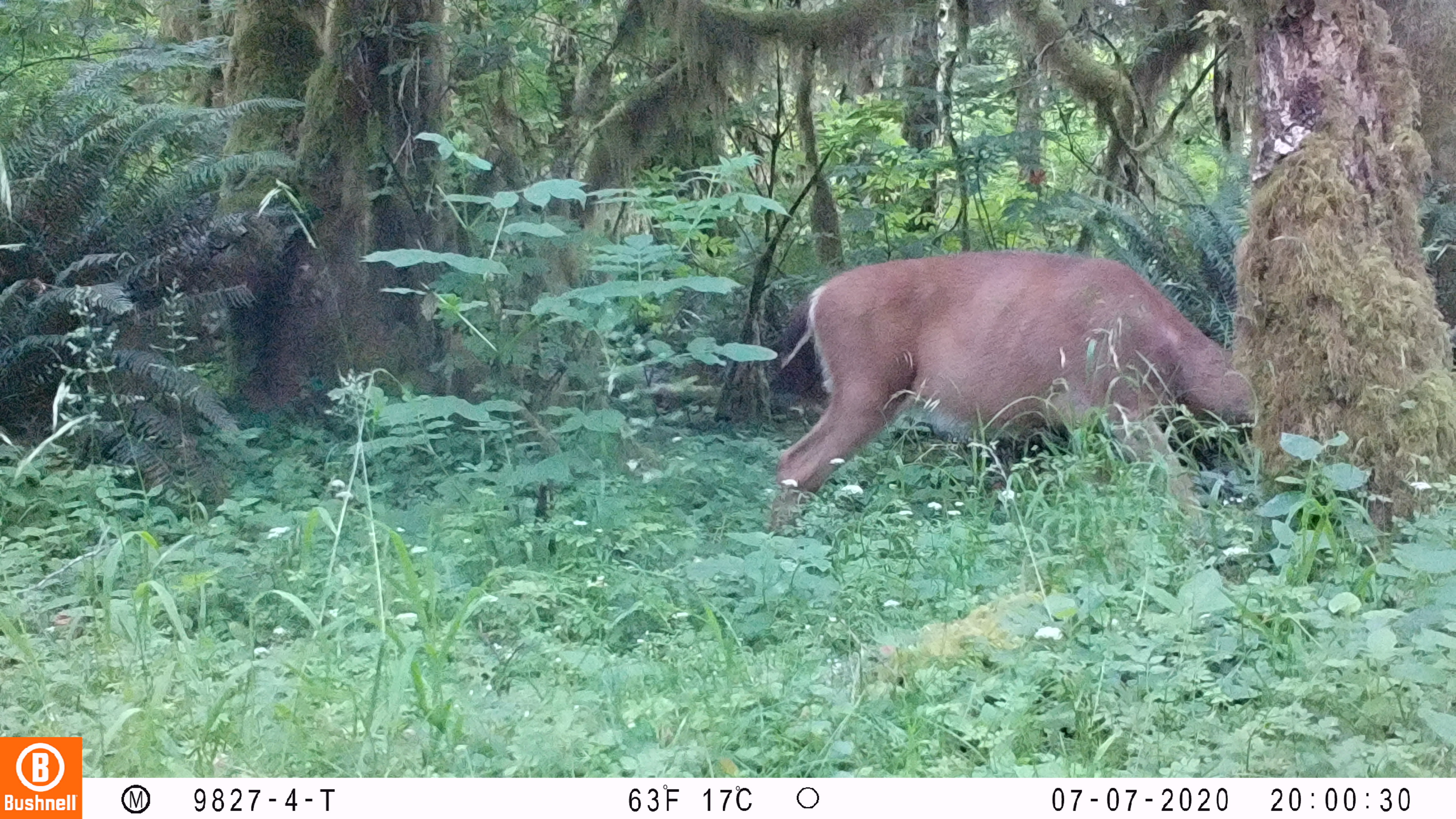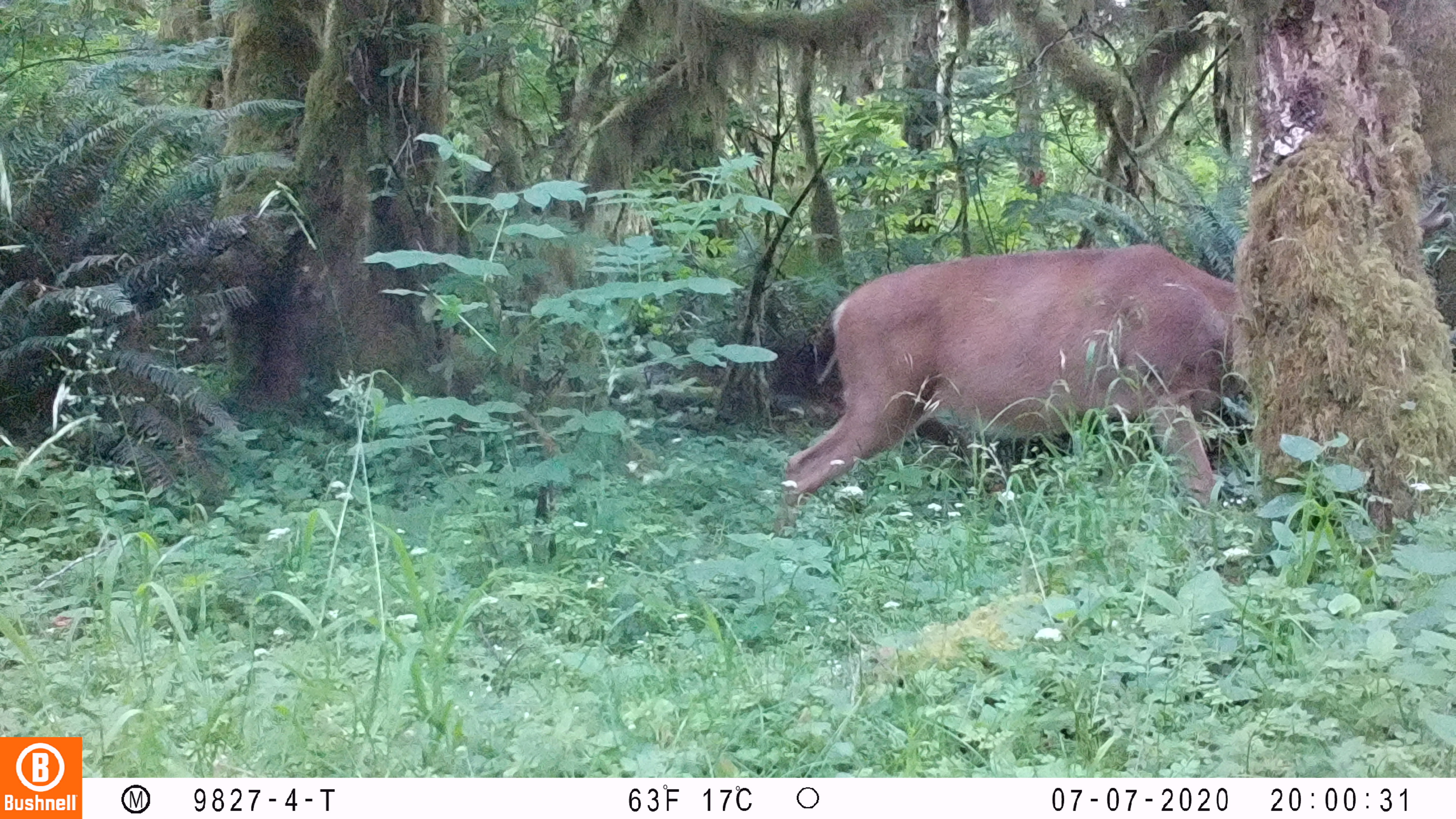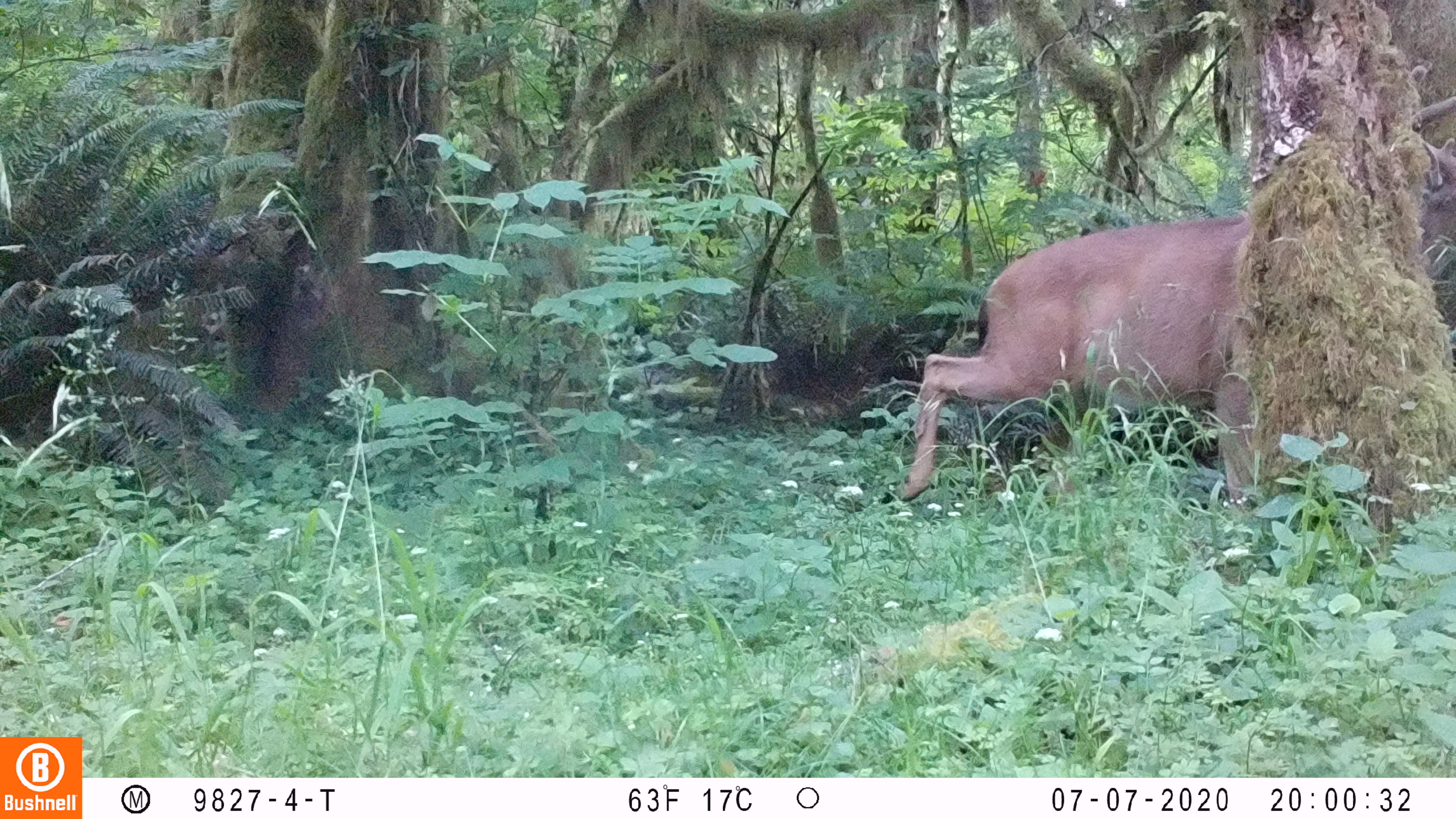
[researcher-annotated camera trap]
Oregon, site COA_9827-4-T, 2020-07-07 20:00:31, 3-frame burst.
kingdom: Animalia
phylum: Chordata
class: Mammalia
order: Artiodactyla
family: Cervidae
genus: Odocoileus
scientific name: Odocoileus hemionus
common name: black-tailed deer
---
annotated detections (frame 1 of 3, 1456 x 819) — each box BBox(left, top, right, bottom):
black-tailed deer: BBox(764, 247, 1240, 509)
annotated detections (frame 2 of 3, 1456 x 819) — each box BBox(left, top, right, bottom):
black-tailed deer: BBox(774, 232, 1236, 524)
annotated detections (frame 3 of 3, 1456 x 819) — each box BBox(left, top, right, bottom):
black-tailed deer: BBox(888, 192, 1248, 510)